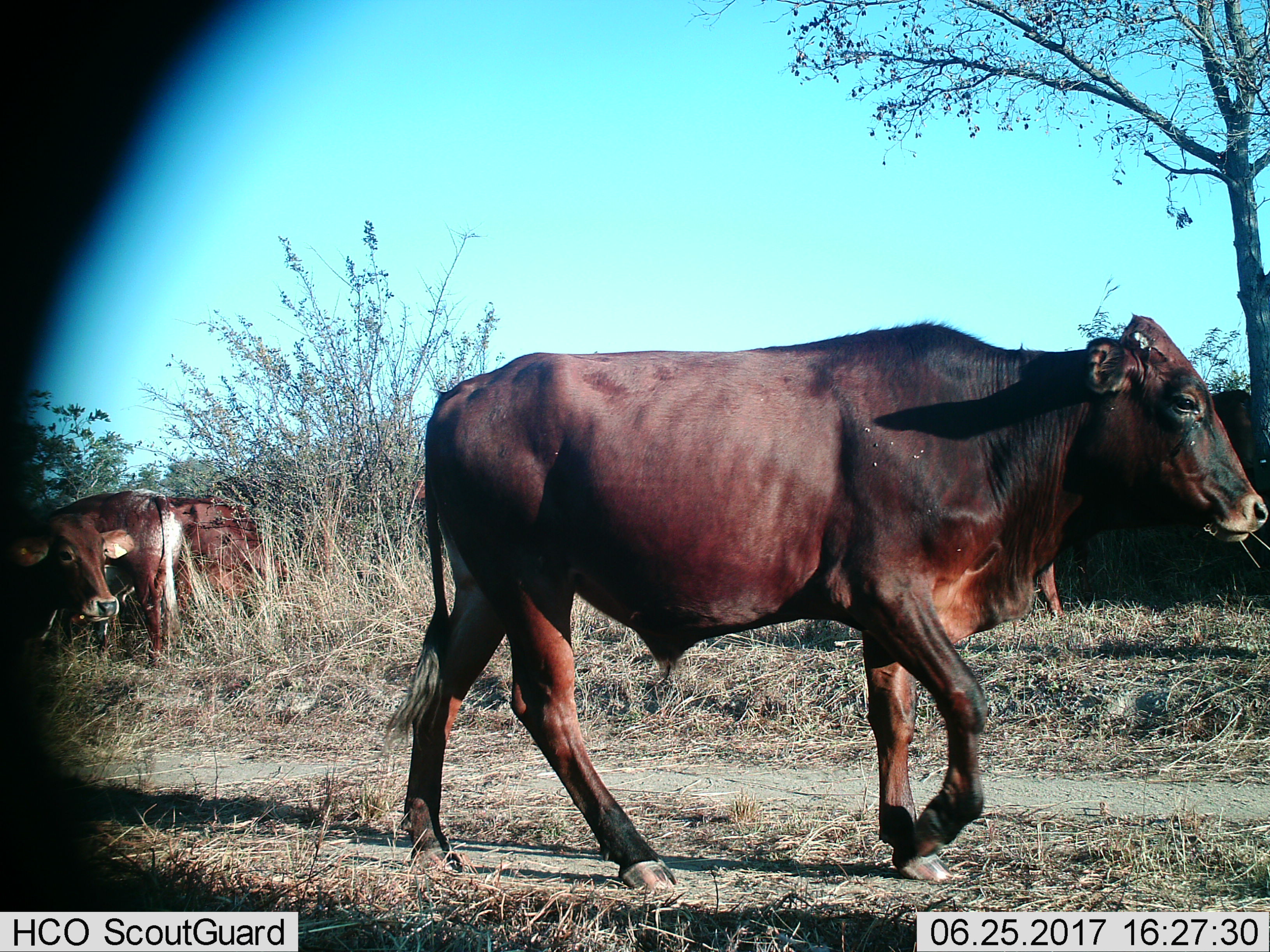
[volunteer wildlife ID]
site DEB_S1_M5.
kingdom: Animalia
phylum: Chordata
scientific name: Vertebrata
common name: domestic animal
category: domesticanimal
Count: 5.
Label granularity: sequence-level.